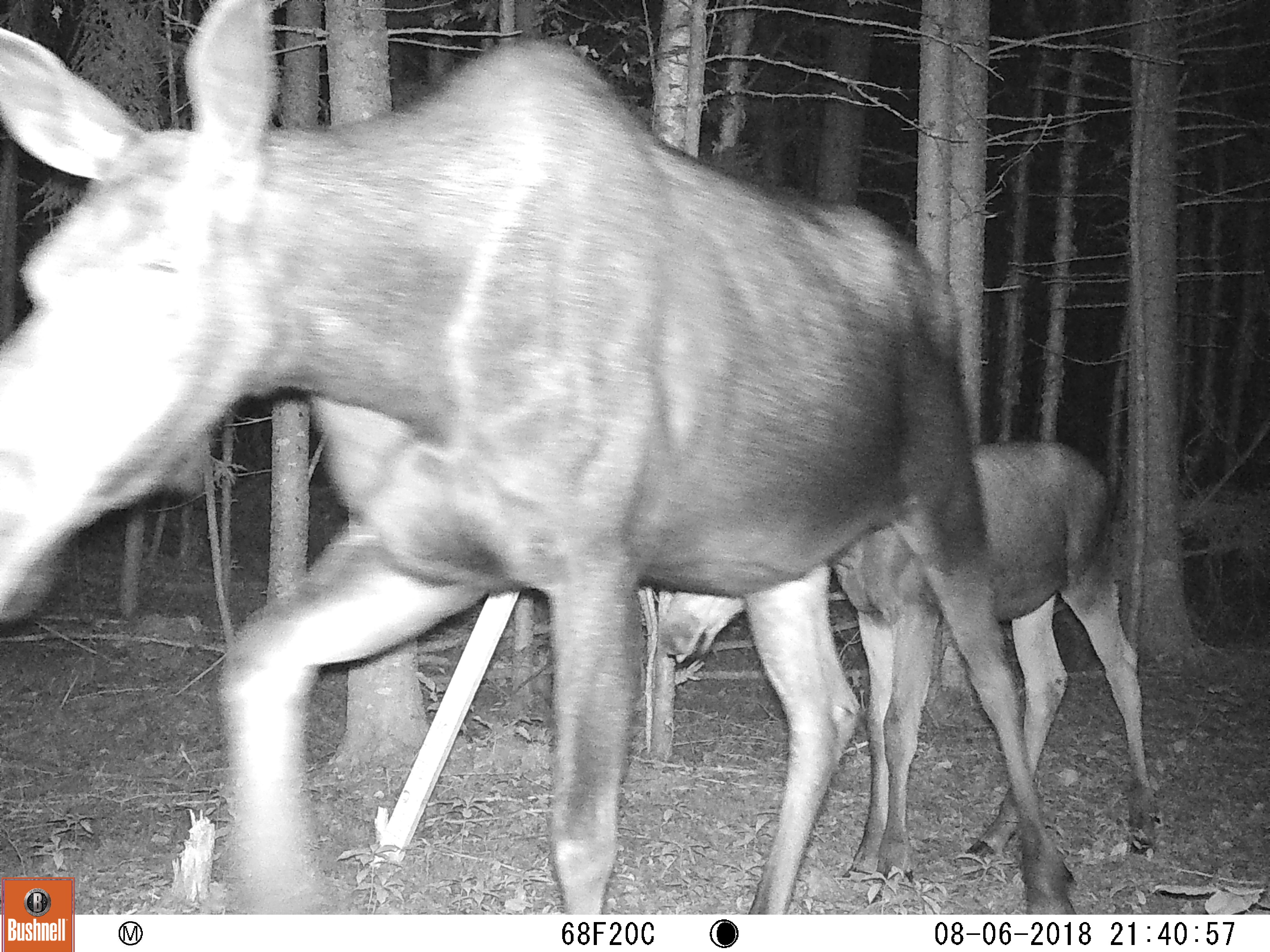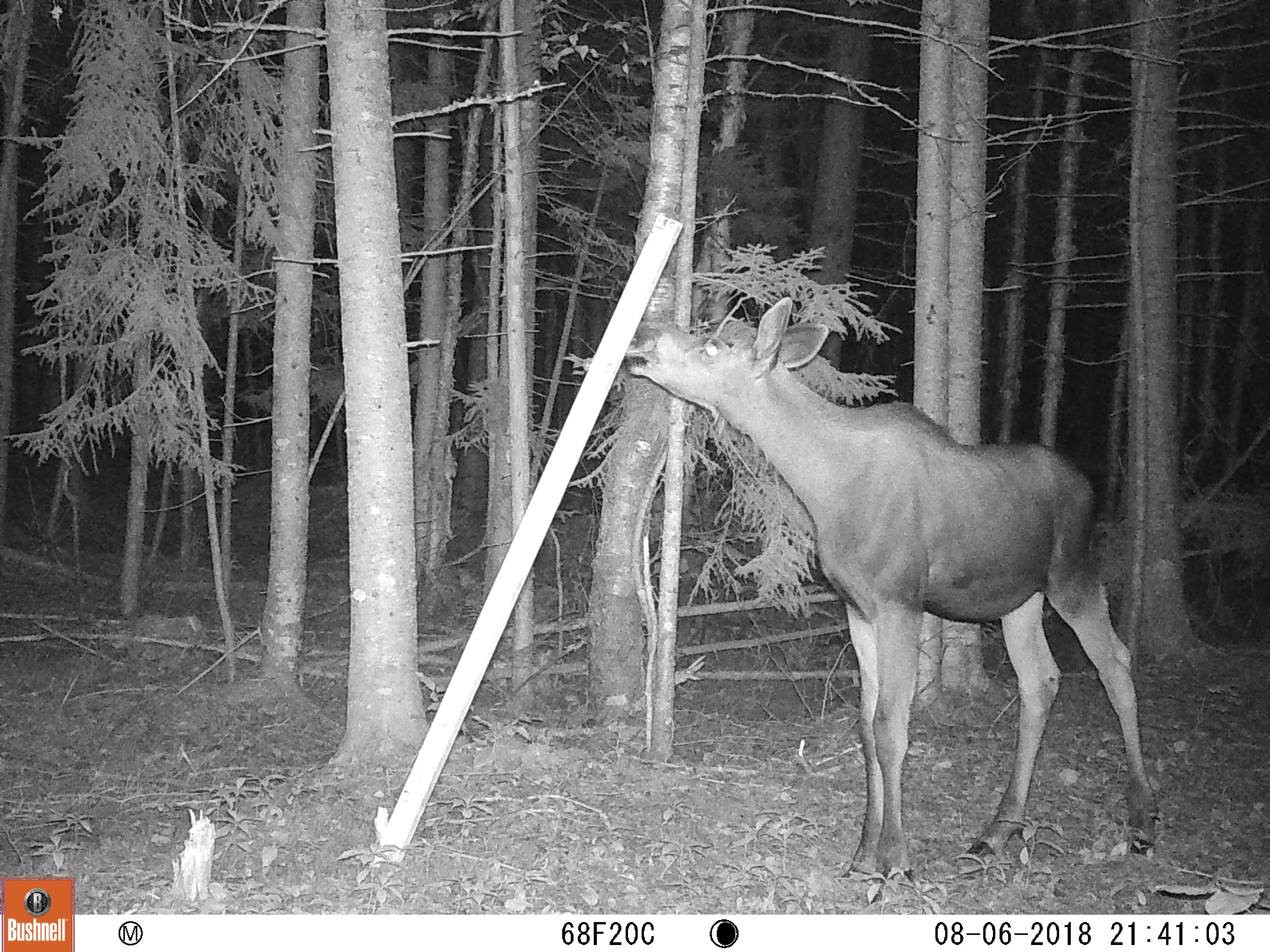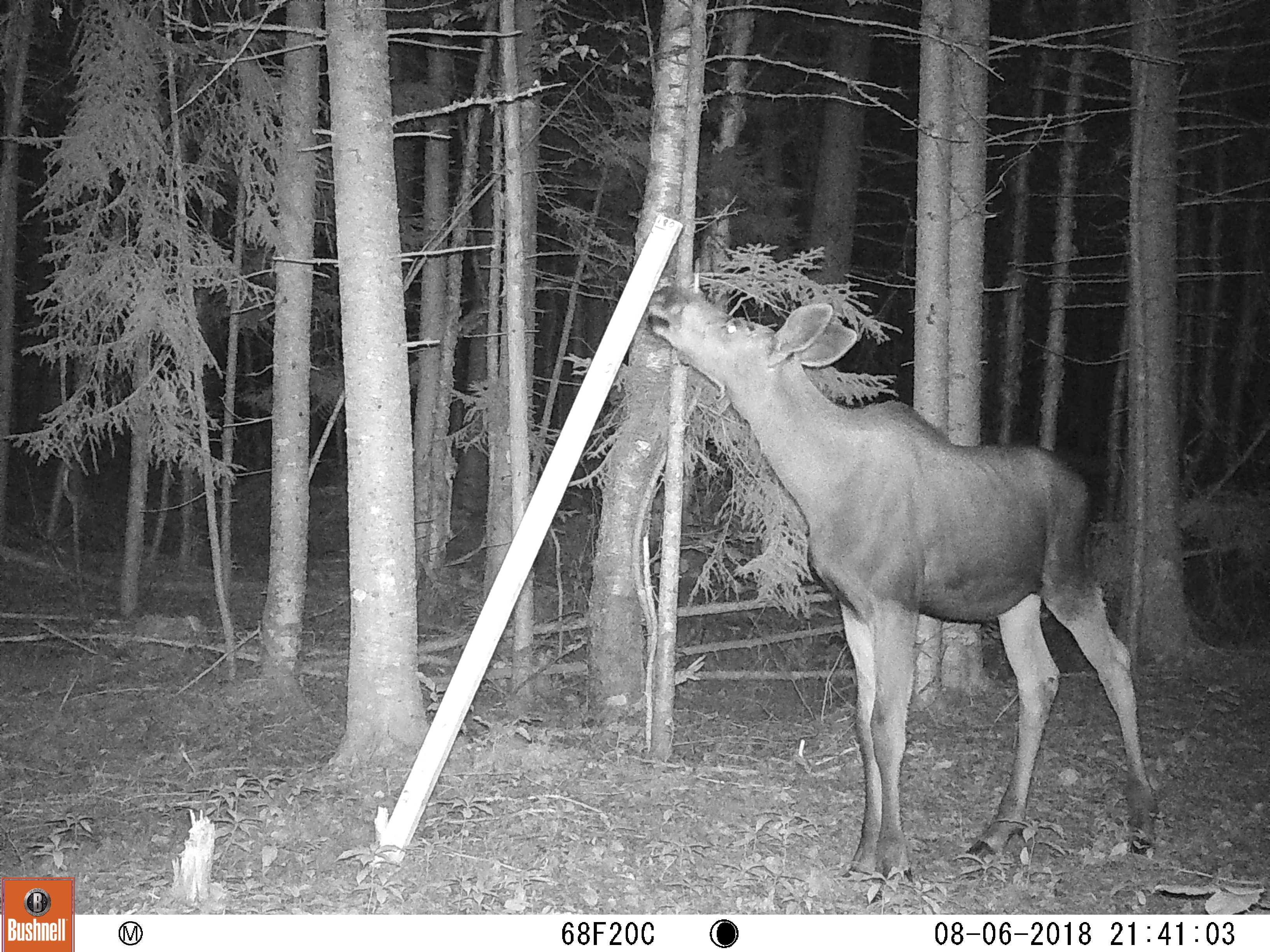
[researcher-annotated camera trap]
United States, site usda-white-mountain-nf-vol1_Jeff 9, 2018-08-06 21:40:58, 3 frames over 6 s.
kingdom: Animalia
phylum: Chordata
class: Mammalia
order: Artiodactyla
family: Cervidae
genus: Alces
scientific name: Alces alces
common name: moose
Moose (Alces alces).